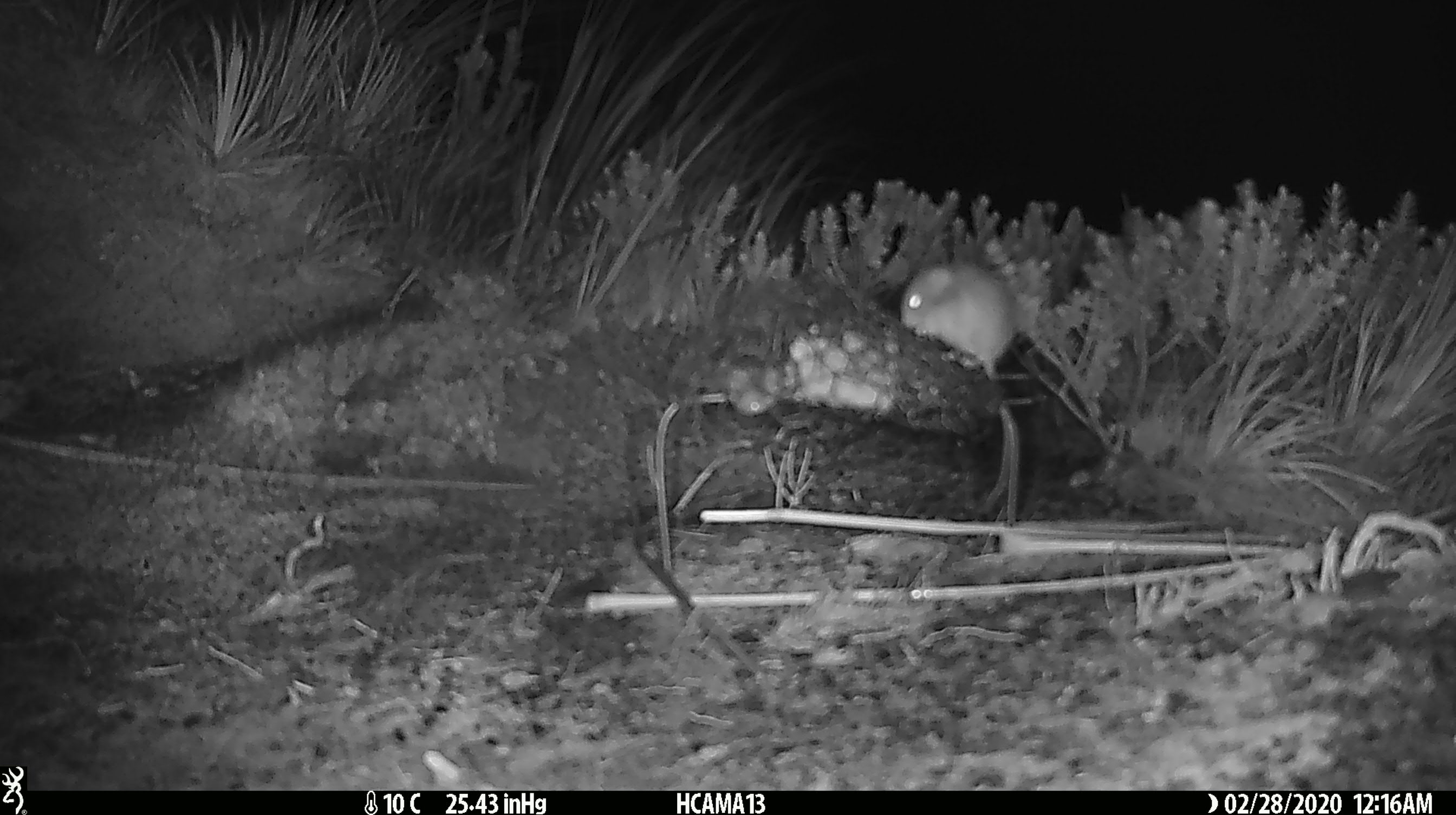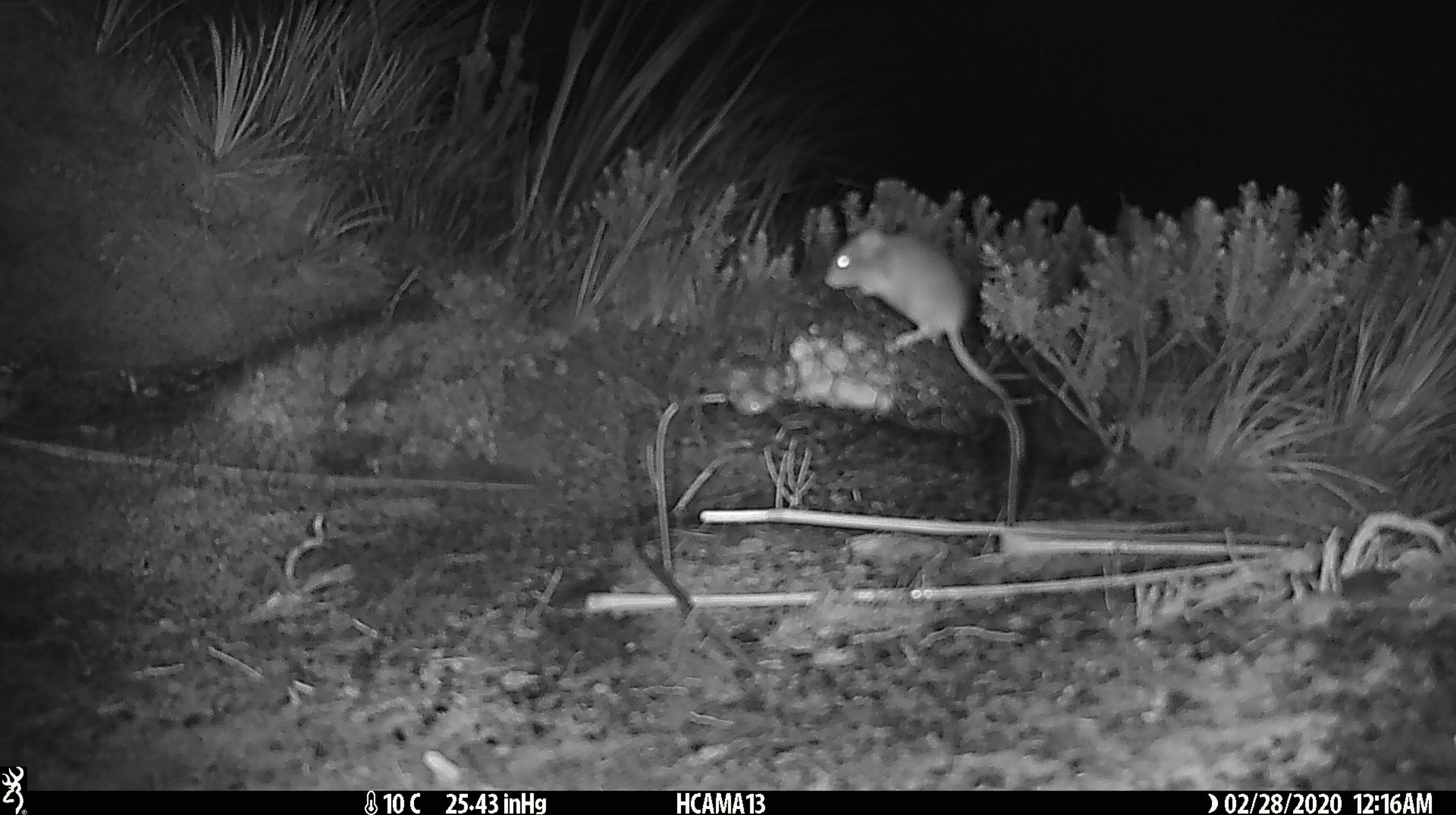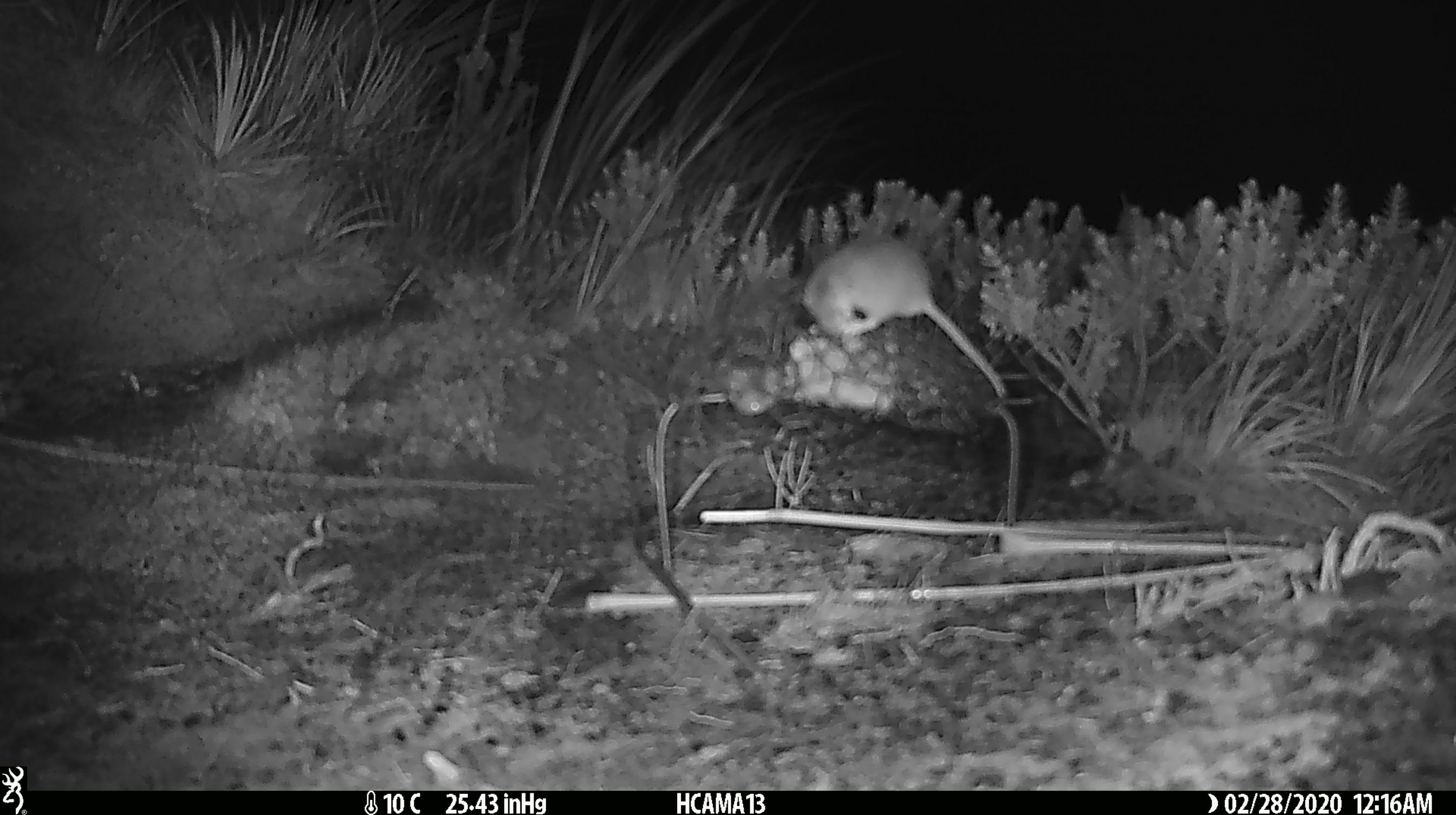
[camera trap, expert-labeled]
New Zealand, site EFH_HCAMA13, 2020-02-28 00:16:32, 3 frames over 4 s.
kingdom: Animalia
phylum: Chordata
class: Mammalia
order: Rodentia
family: Muridae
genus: Mus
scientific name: Mus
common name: mouse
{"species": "mouse (Mus)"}